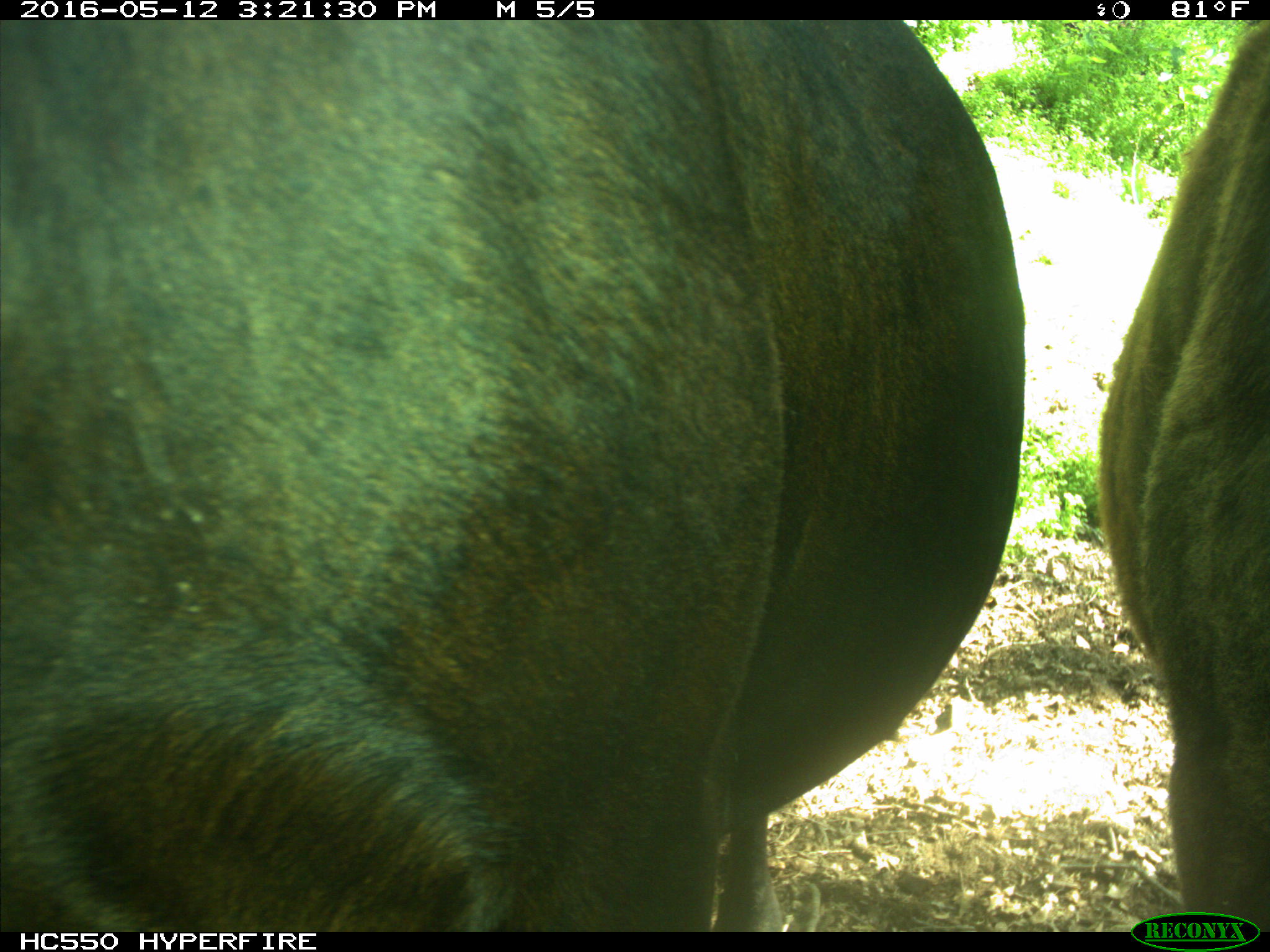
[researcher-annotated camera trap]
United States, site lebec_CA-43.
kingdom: Animalia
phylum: Chordata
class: Mammalia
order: Artiodactyla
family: Bovidae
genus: Bos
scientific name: Bos taurus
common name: domestic cow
Bos taurus (domestic cow).